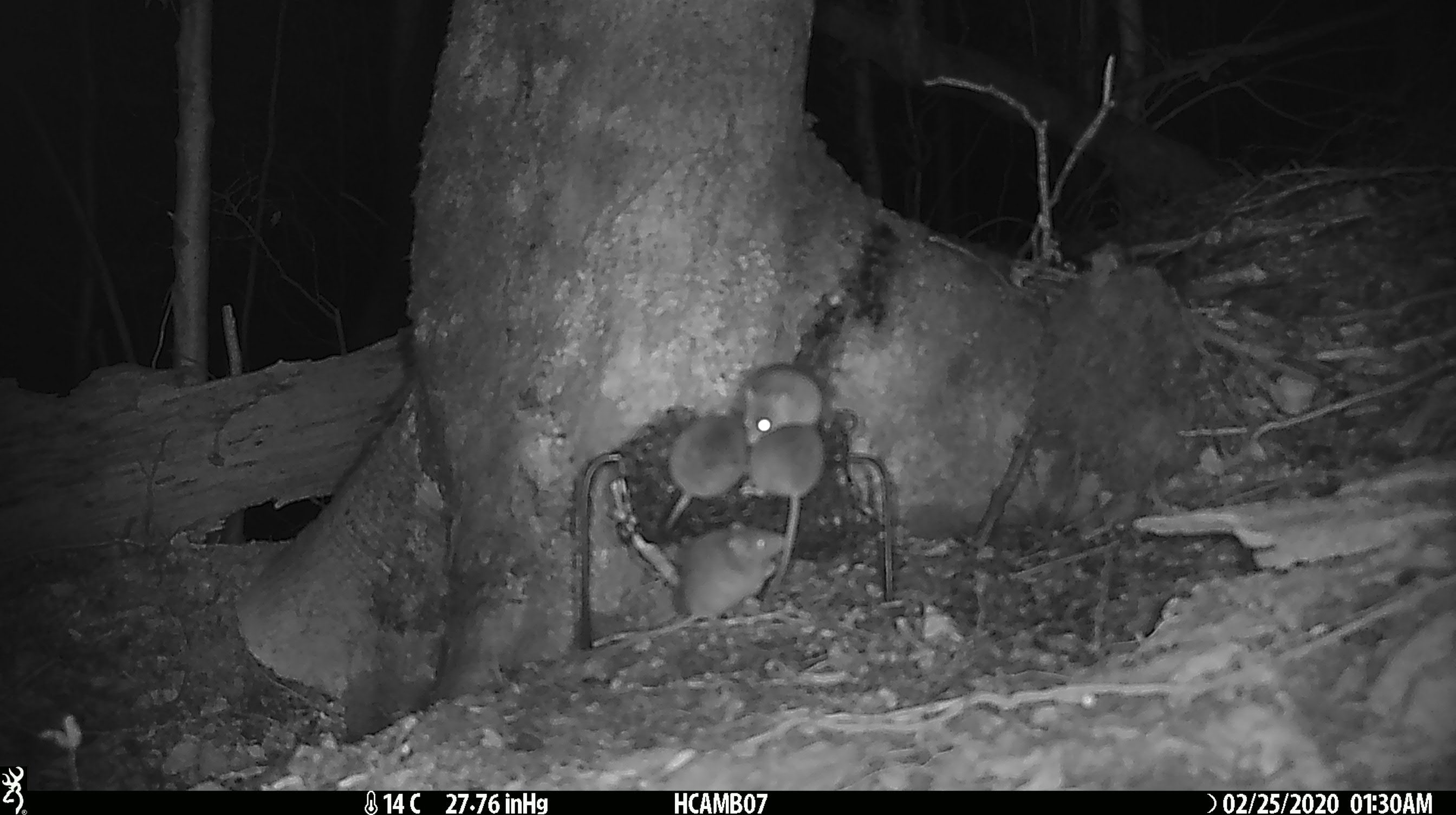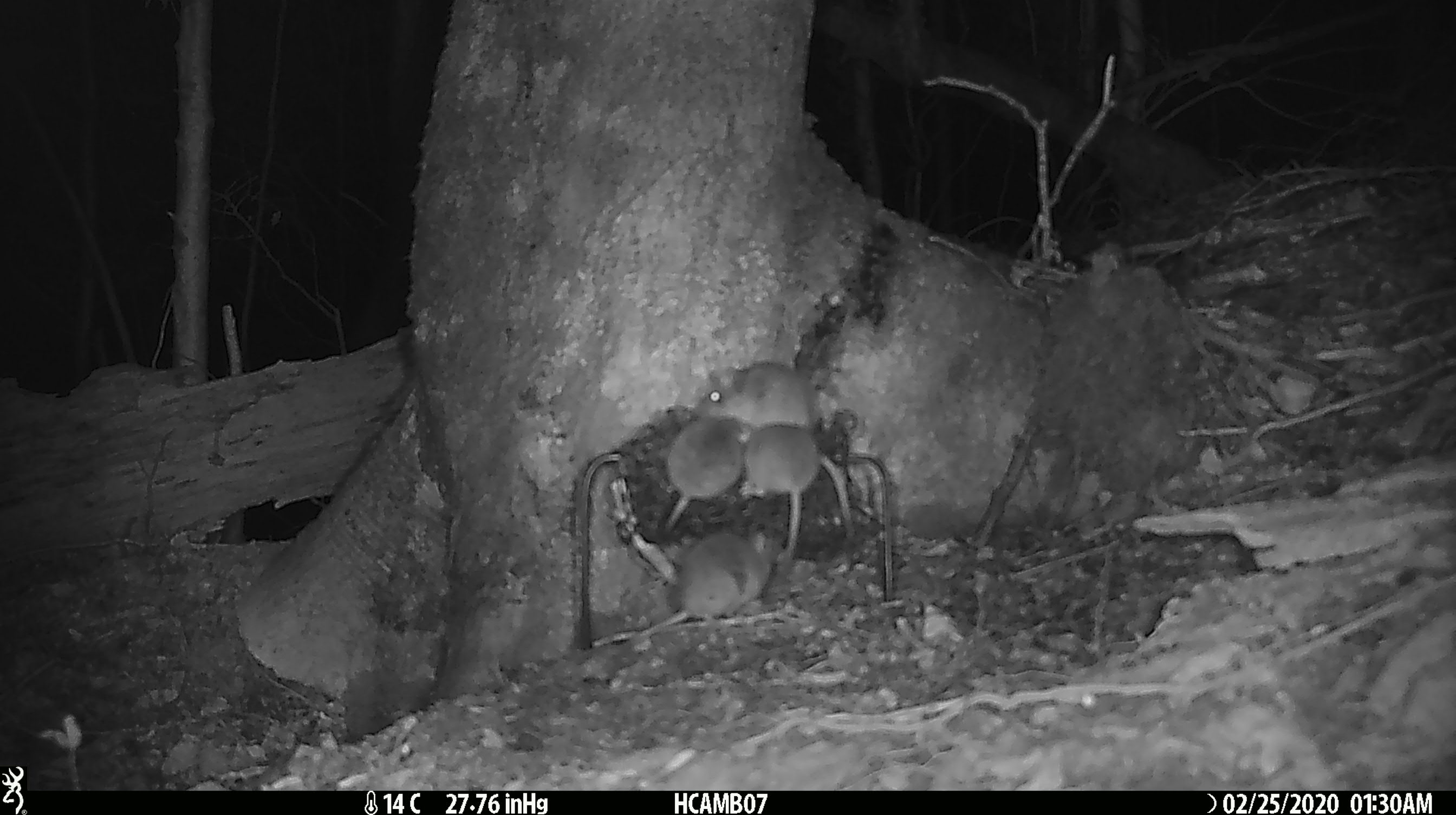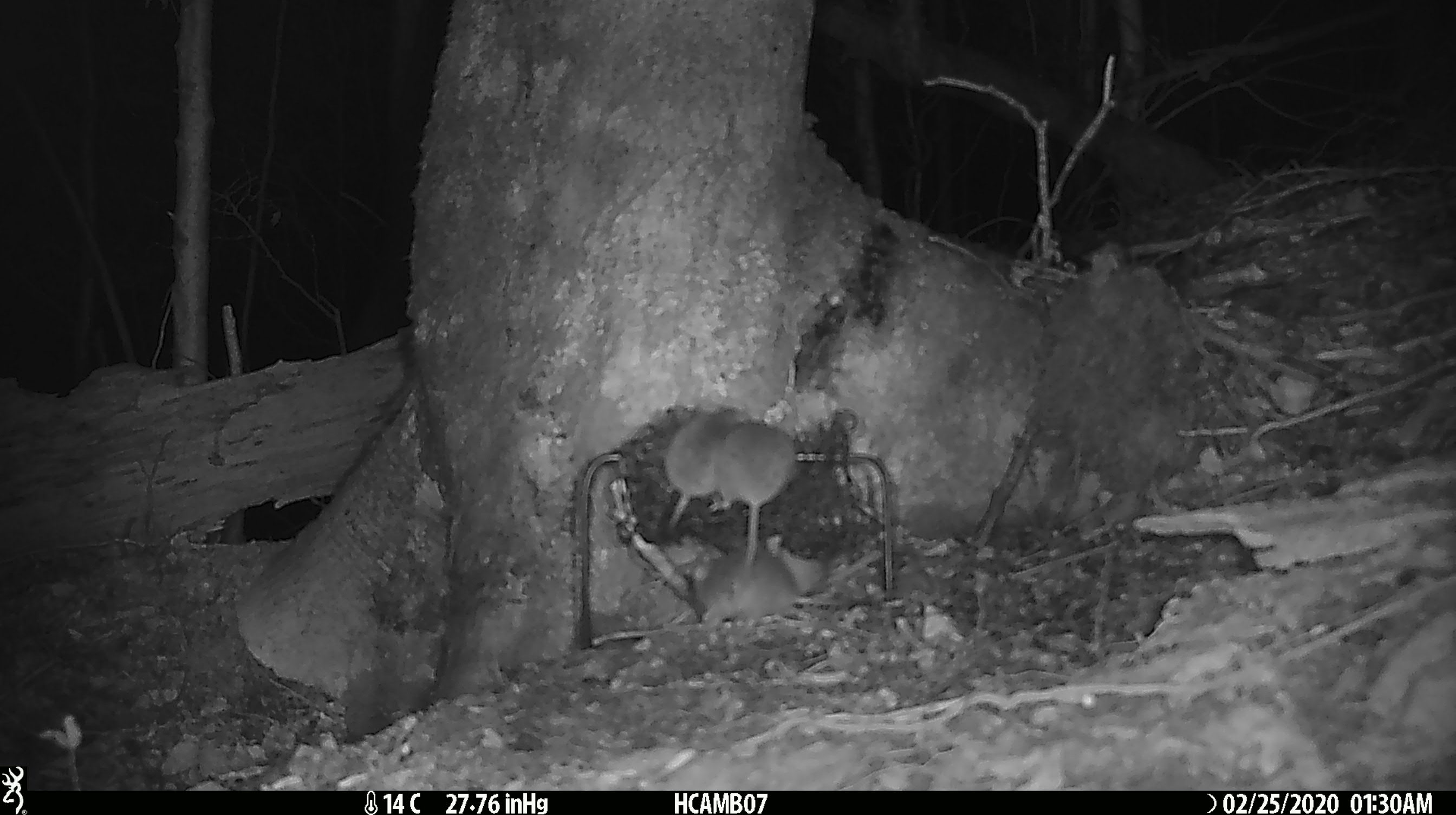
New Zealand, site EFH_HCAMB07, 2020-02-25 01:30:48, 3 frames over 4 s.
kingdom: Animalia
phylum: Chordata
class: Mammalia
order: Rodentia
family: Muridae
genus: Mus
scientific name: Mus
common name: mouse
Mouse (Mus).